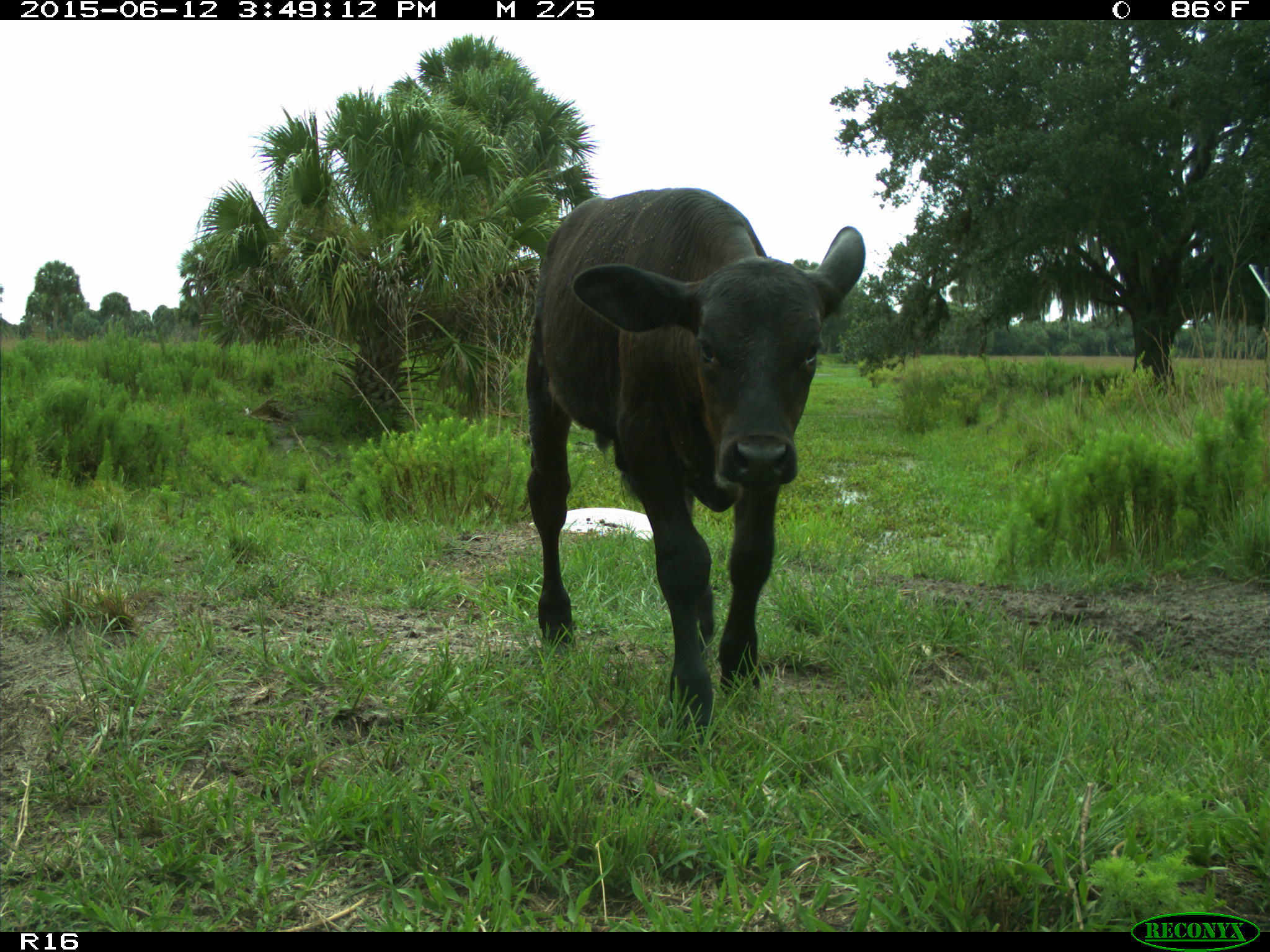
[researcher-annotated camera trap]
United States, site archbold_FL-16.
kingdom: Animalia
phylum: Chordata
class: Mammalia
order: Artiodactyla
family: Bovidae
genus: Bos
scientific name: Bos taurus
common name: domestic cow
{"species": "Bos taurus (domestic cow)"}